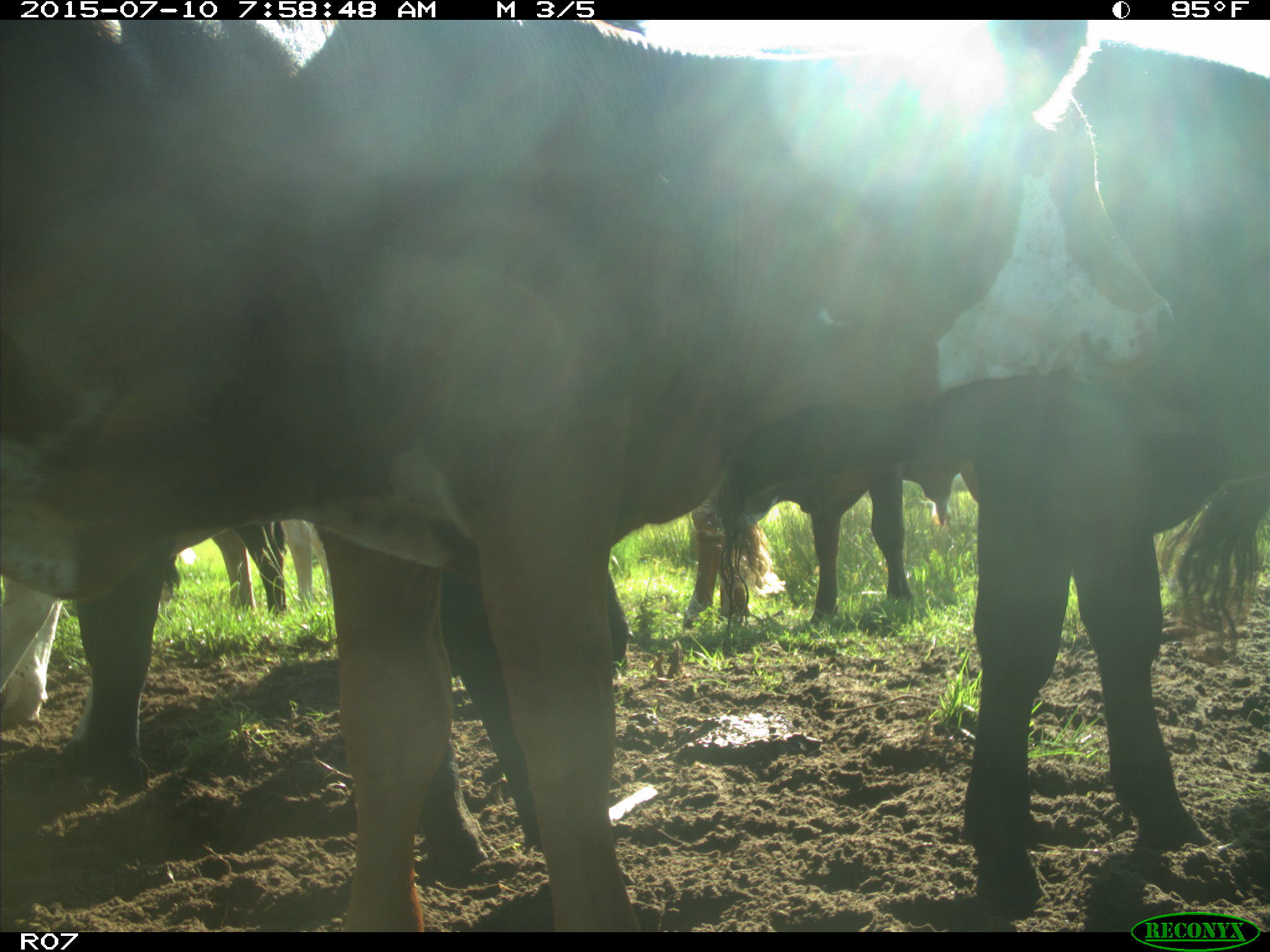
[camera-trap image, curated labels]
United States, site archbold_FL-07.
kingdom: Animalia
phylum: Chordata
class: Mammalia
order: Artiodactyla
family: Bovidae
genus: Bos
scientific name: Bos taurus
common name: domestic cow